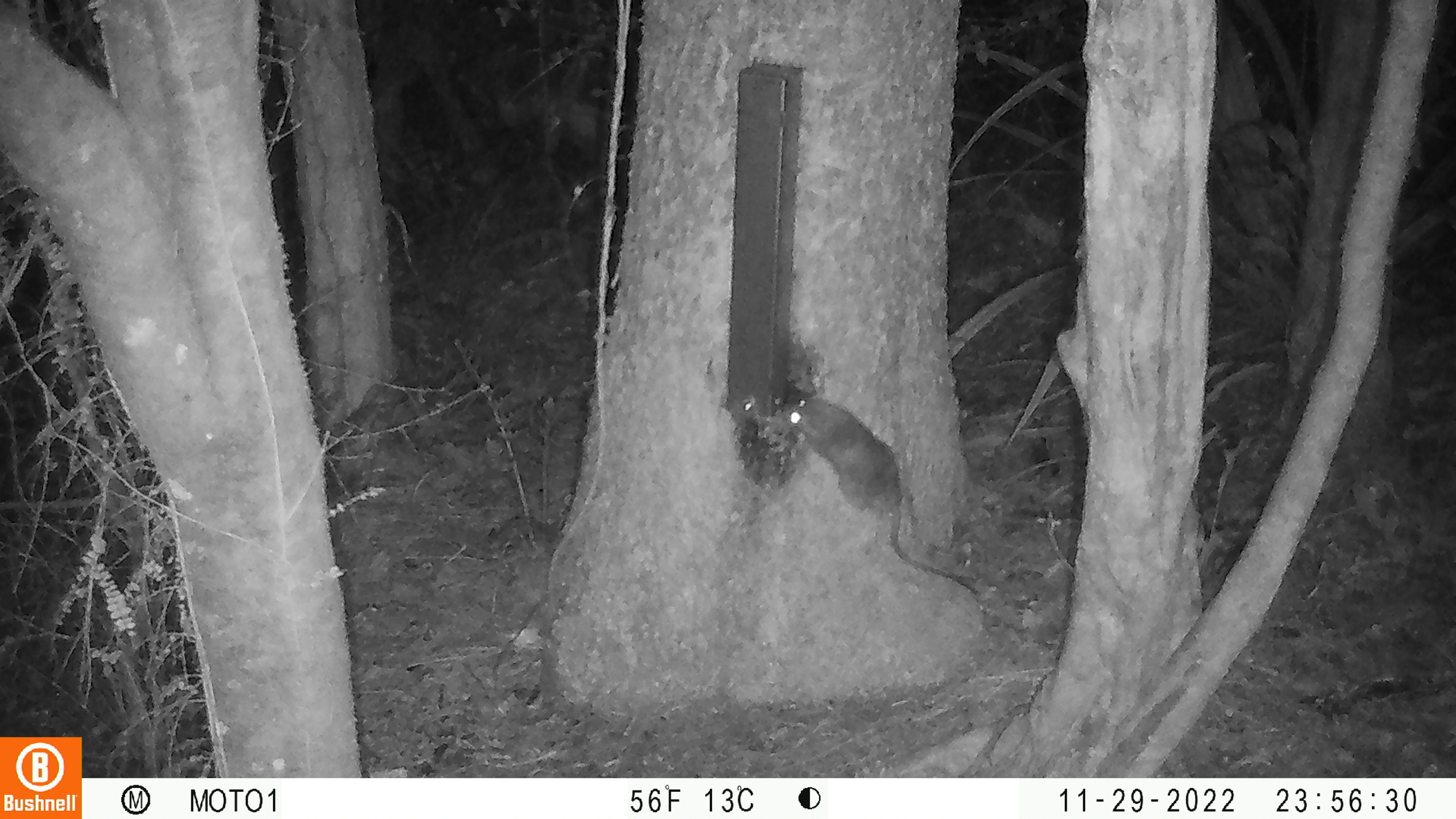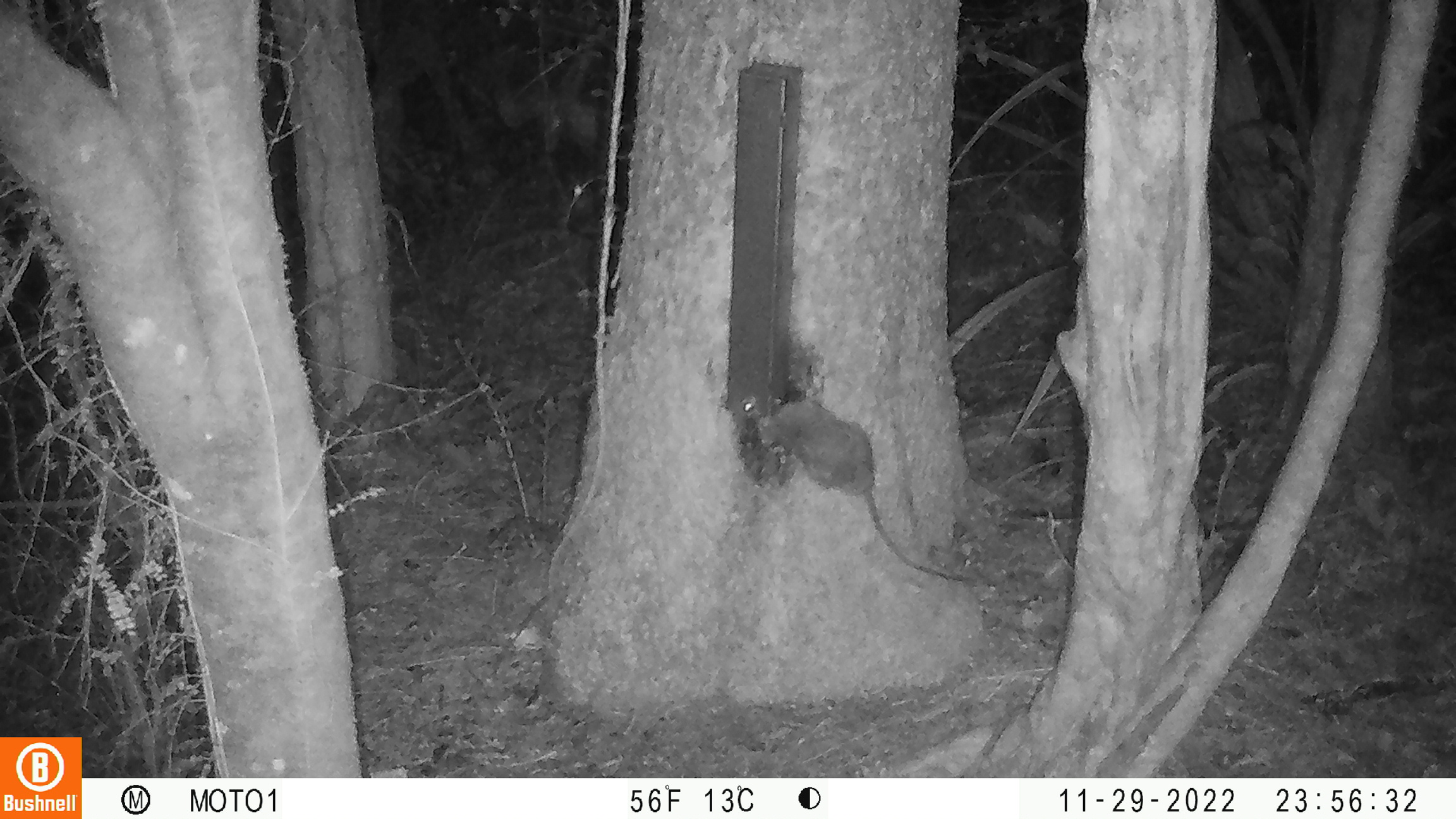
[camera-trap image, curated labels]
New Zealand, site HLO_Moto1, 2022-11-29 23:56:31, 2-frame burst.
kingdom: Animalia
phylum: Chordata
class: Mammalia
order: Rodentia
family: Muridae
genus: Rattus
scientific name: Rattus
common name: rat